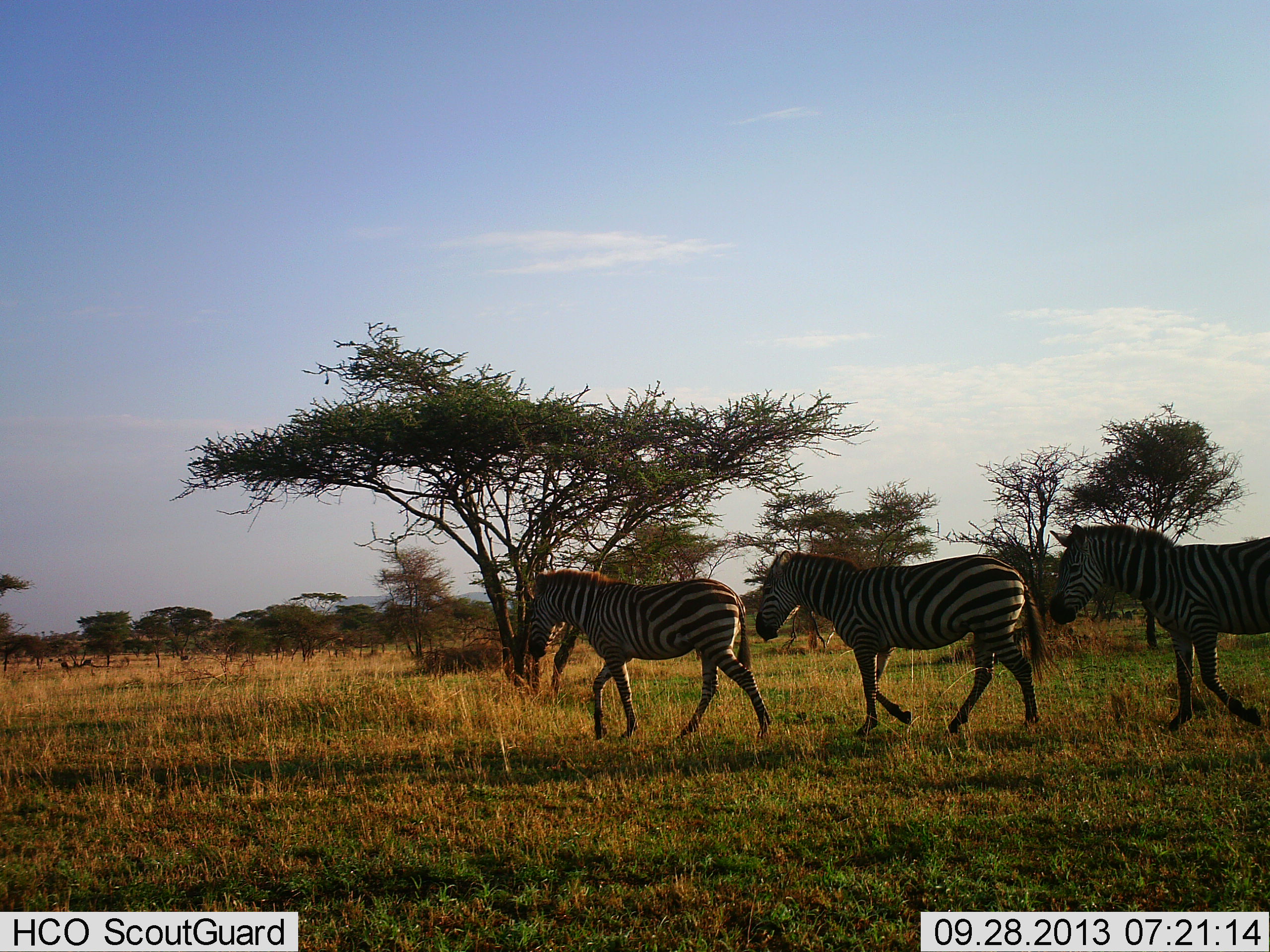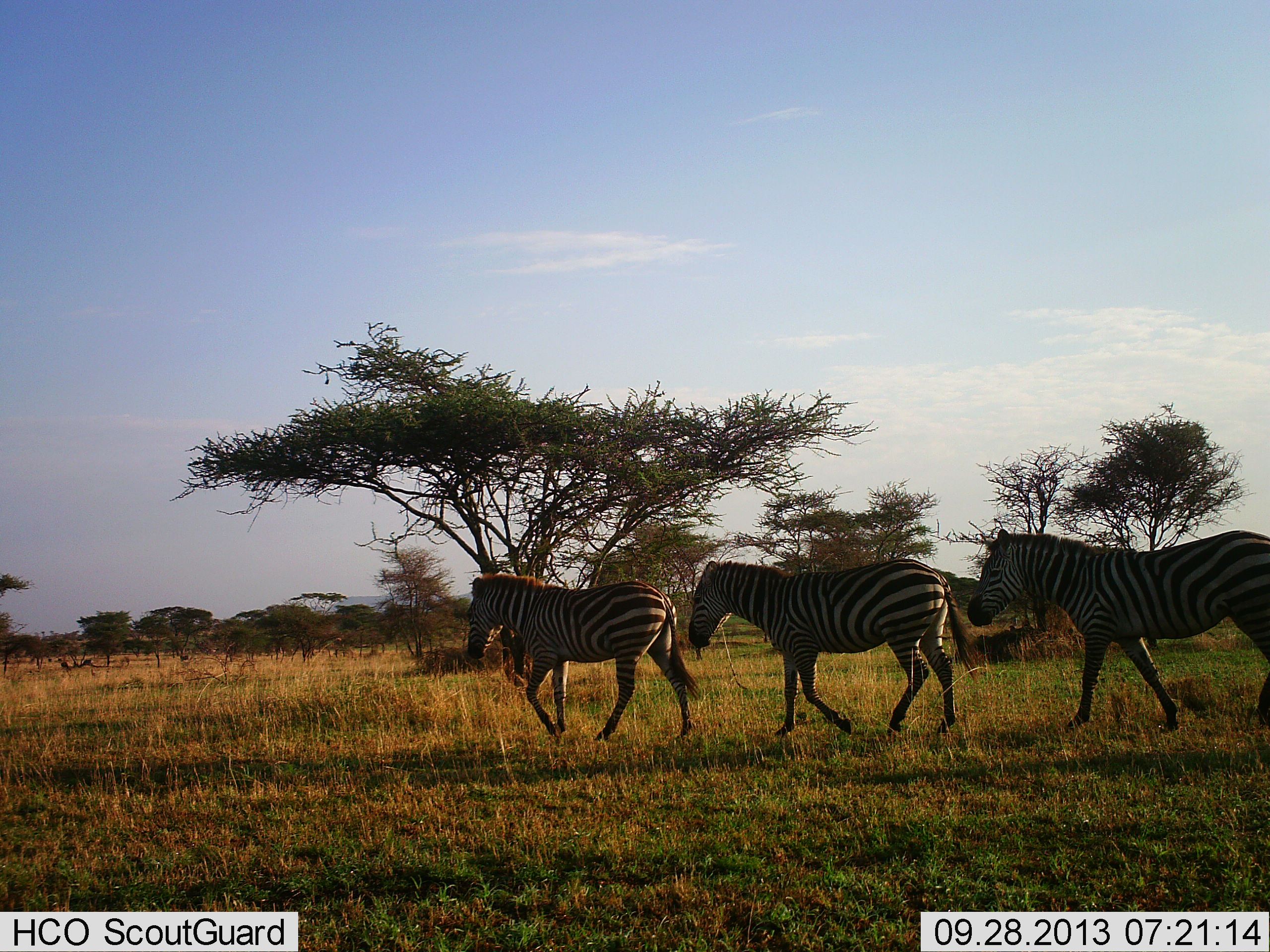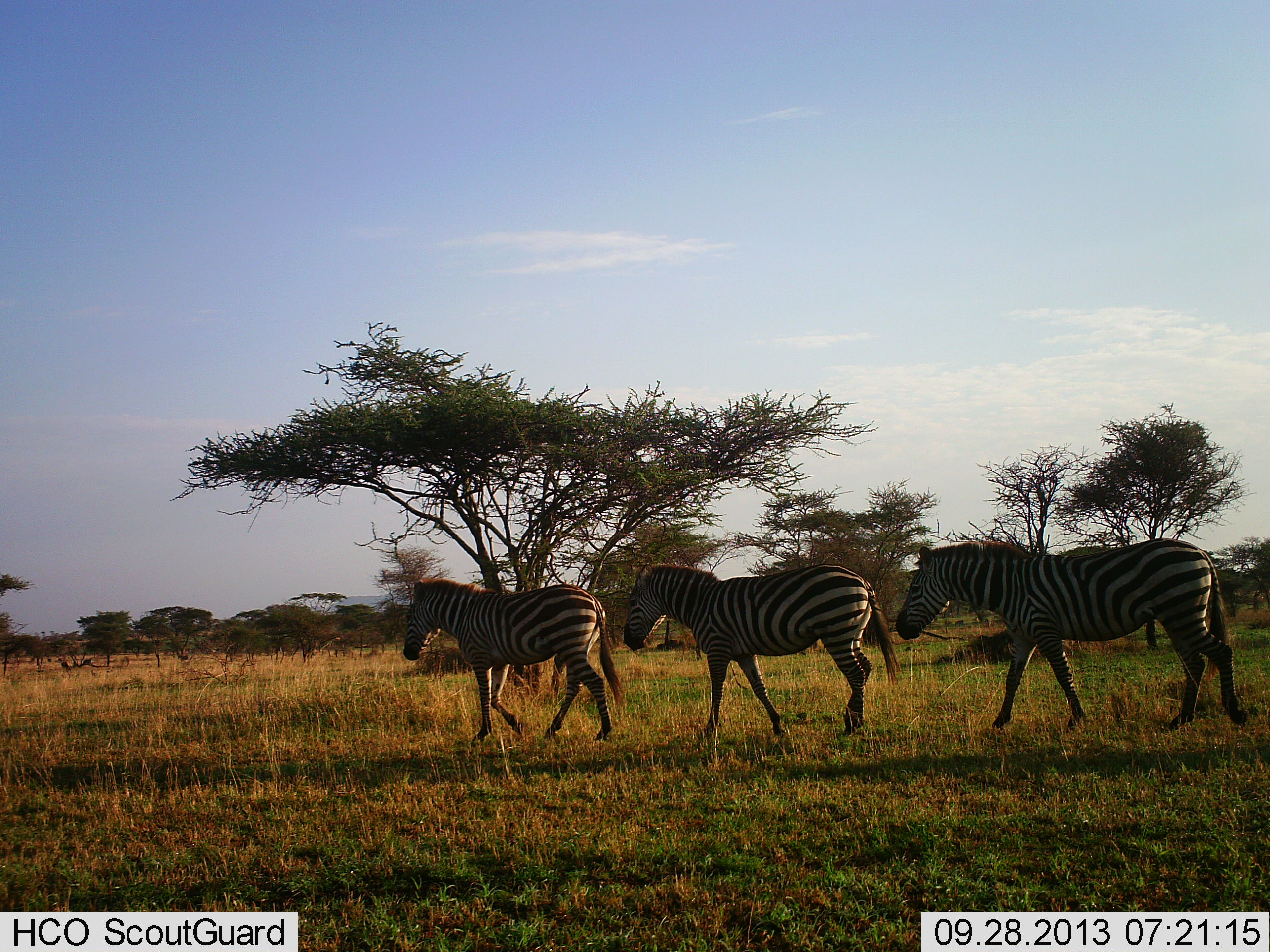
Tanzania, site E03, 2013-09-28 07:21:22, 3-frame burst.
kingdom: Animalia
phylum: Chordata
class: Mammalia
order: Perissodactyla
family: Equidae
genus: Equus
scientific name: Equus quagga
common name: plains zebra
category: zebra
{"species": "zebra (plains zebra) (Equus quagga)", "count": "3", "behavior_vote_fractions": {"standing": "0%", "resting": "0%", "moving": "100%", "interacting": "0%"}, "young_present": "0%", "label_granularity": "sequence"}